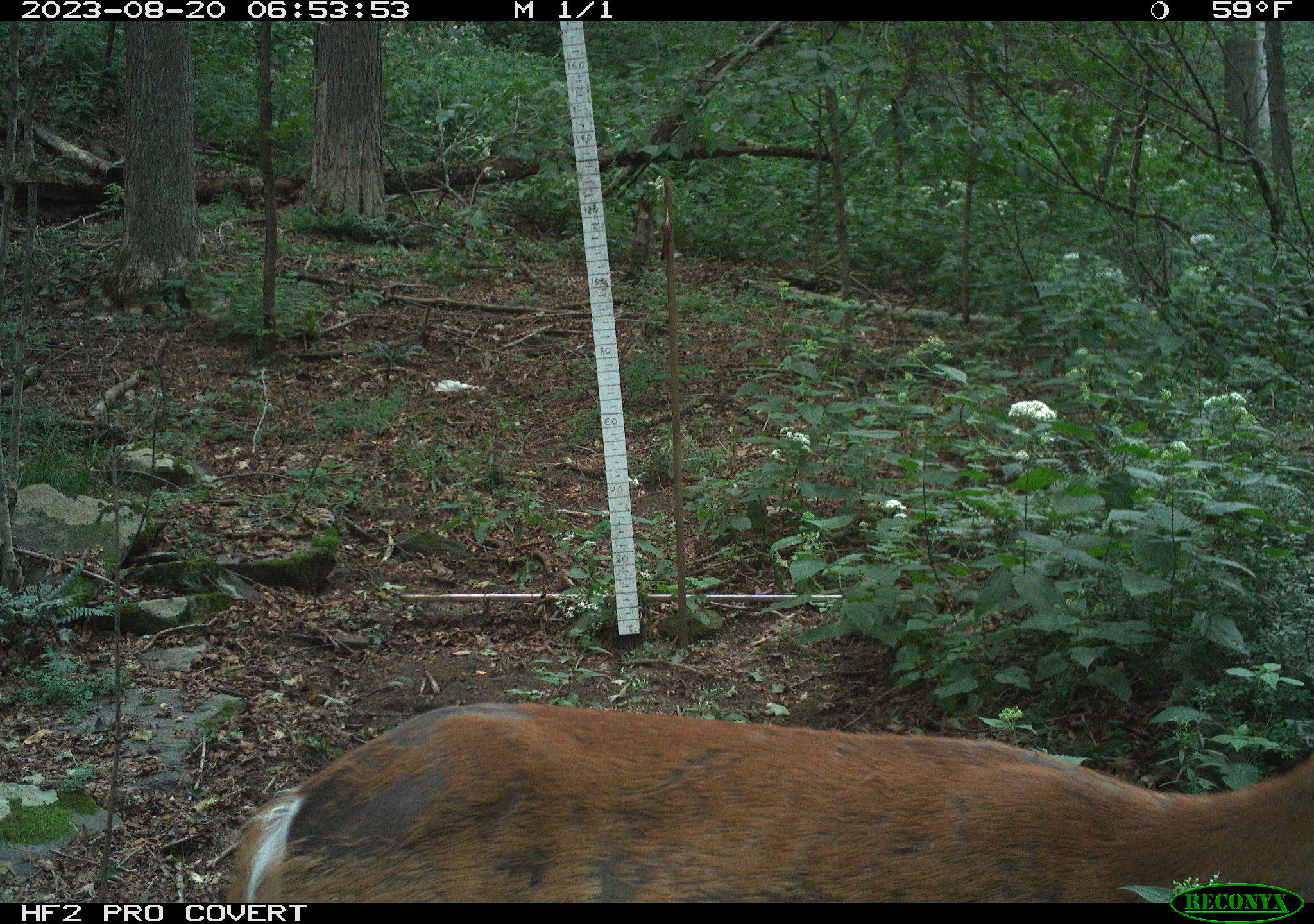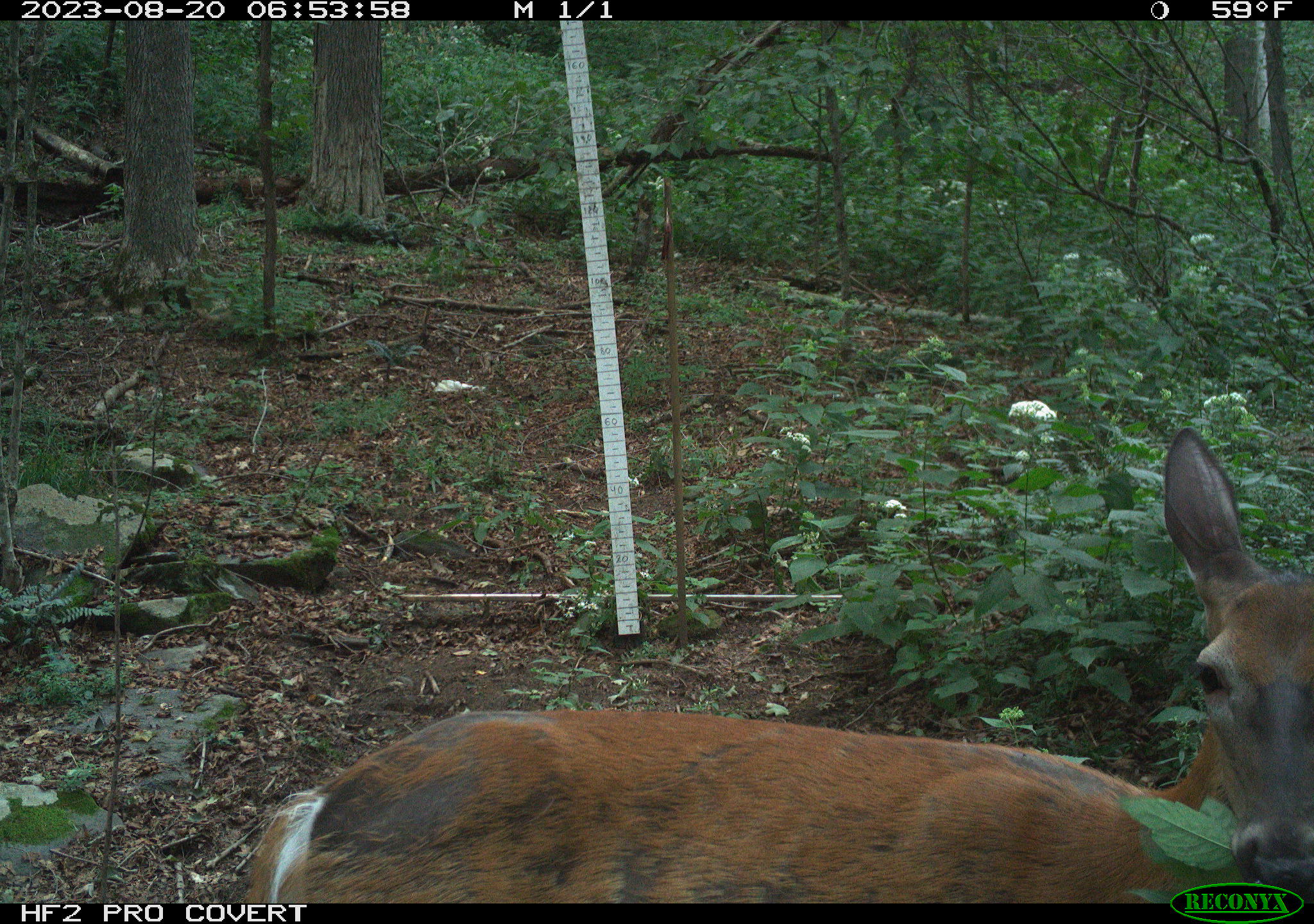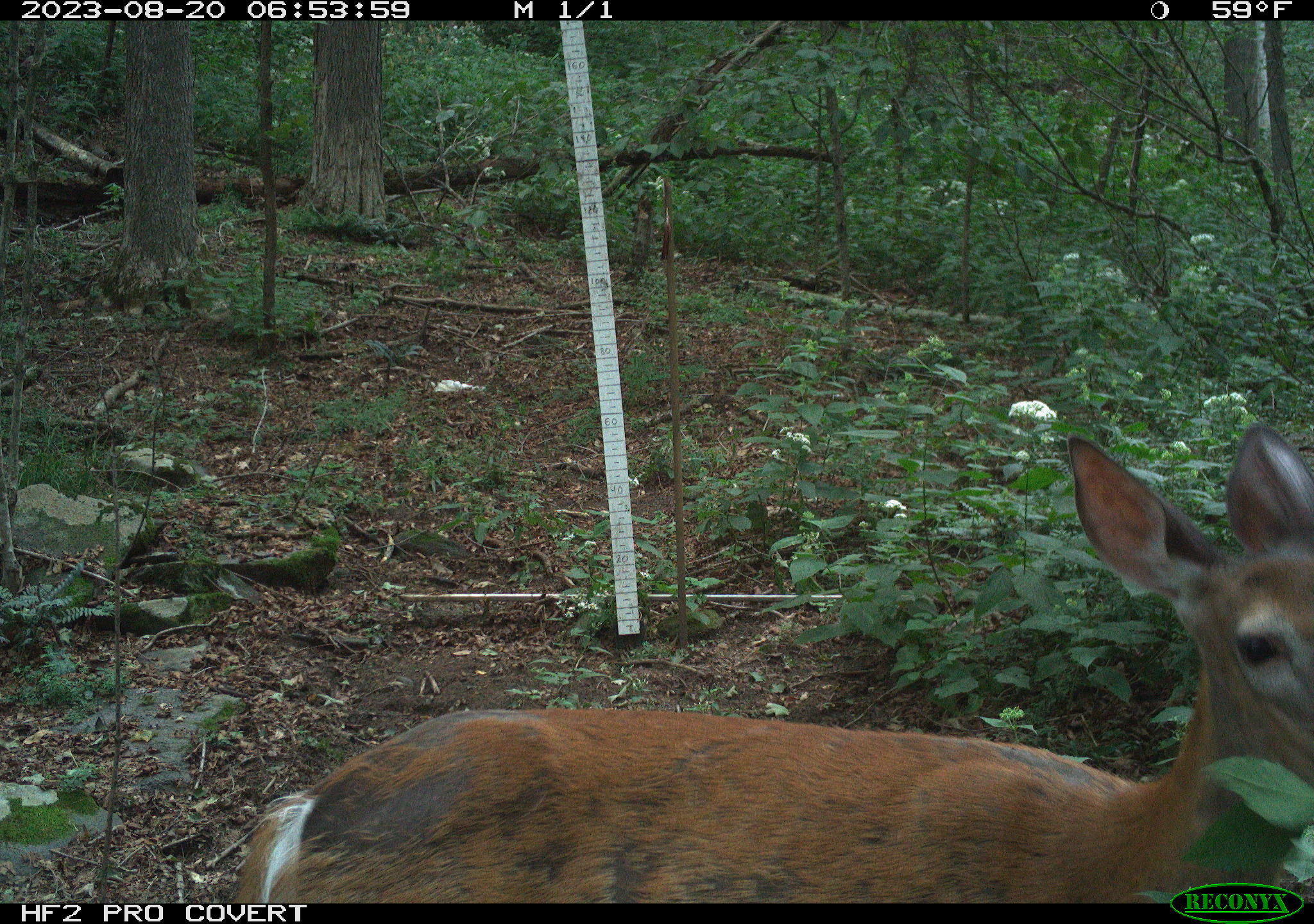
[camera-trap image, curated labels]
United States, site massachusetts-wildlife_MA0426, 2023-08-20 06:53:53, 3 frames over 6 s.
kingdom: Animalia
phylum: Chordata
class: Mammalia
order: Artiodactyla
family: Cervidae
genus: Odocoileus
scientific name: Odocoileus virginianus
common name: white-tailed deer